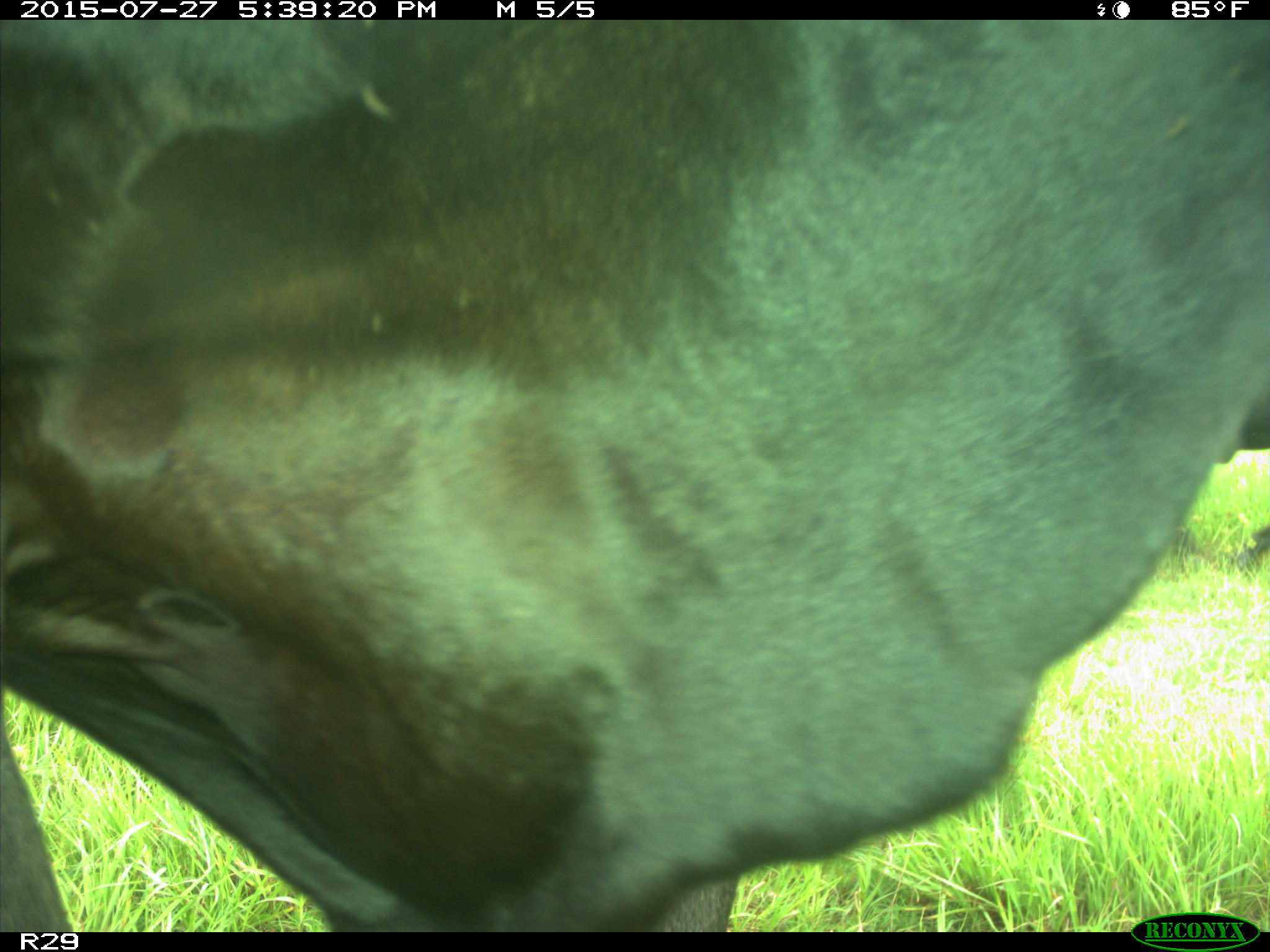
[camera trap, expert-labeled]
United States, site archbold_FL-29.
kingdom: Animalia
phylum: Chordata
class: Mammalia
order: Artiodactyla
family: Bovidae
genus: Bos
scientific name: Bos taurus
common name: domestic cow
Bos taurus (domestic cow).